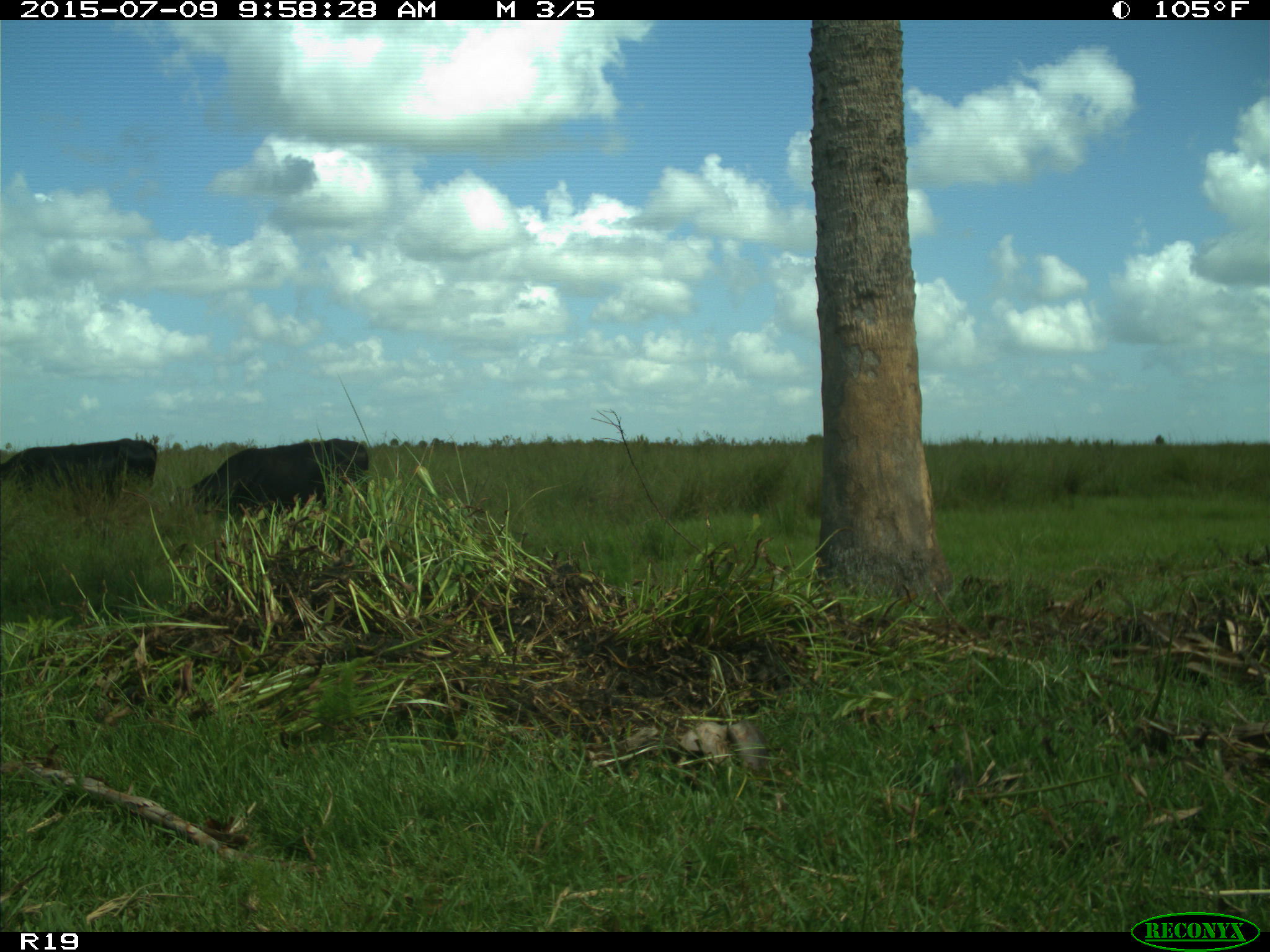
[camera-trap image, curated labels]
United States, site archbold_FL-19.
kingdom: Animalia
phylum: Chordata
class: Mammalia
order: Artiodactyla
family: Bovidae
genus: Bos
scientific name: Bos taurus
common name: domestic cow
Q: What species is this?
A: Bos taurus (domestic cow).